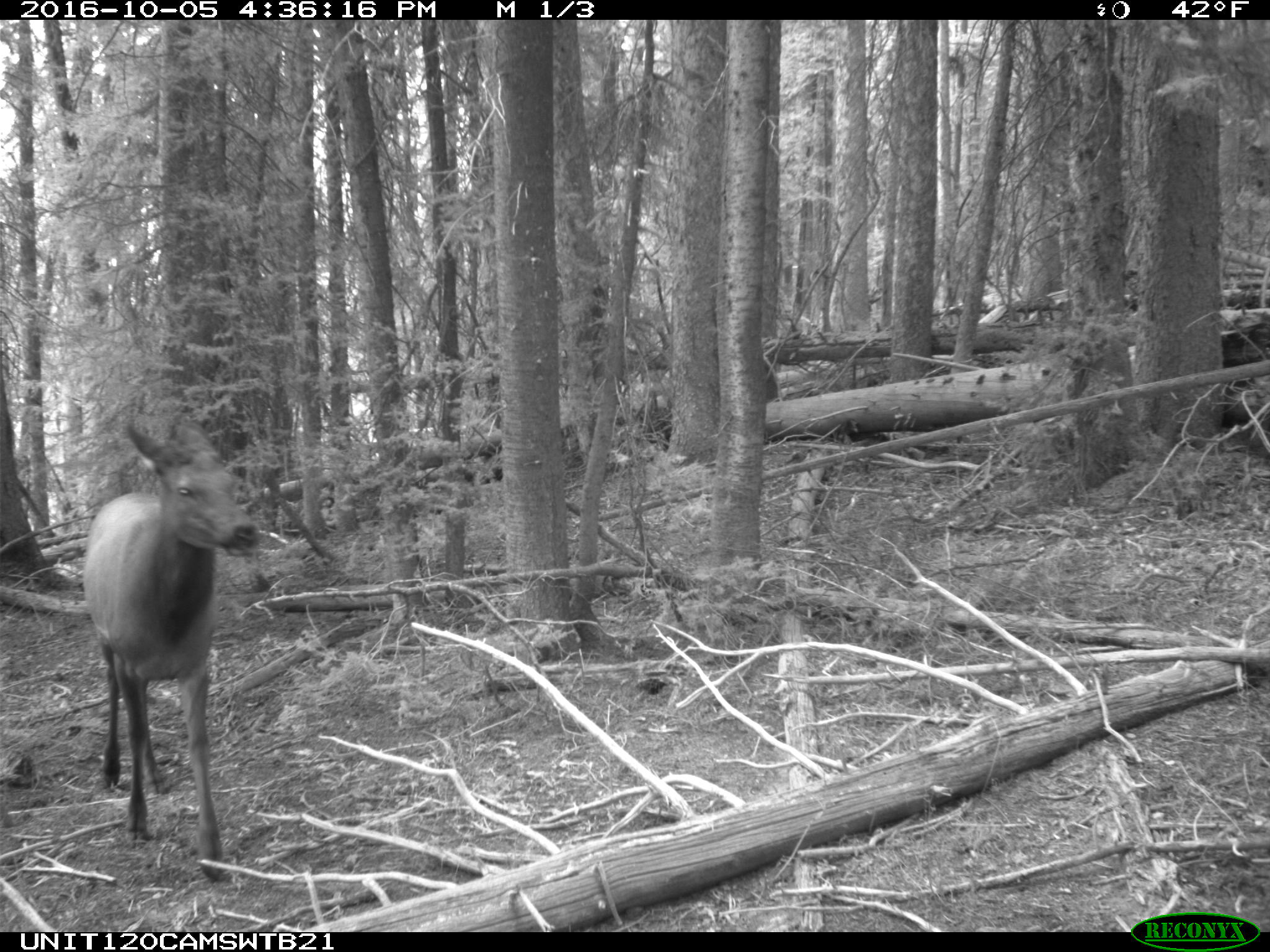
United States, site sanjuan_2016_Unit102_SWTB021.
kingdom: Animalia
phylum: Chordata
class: Mammalia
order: Artiodactyla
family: Cervidae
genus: Cervus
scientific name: Cervus elaphus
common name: red deer